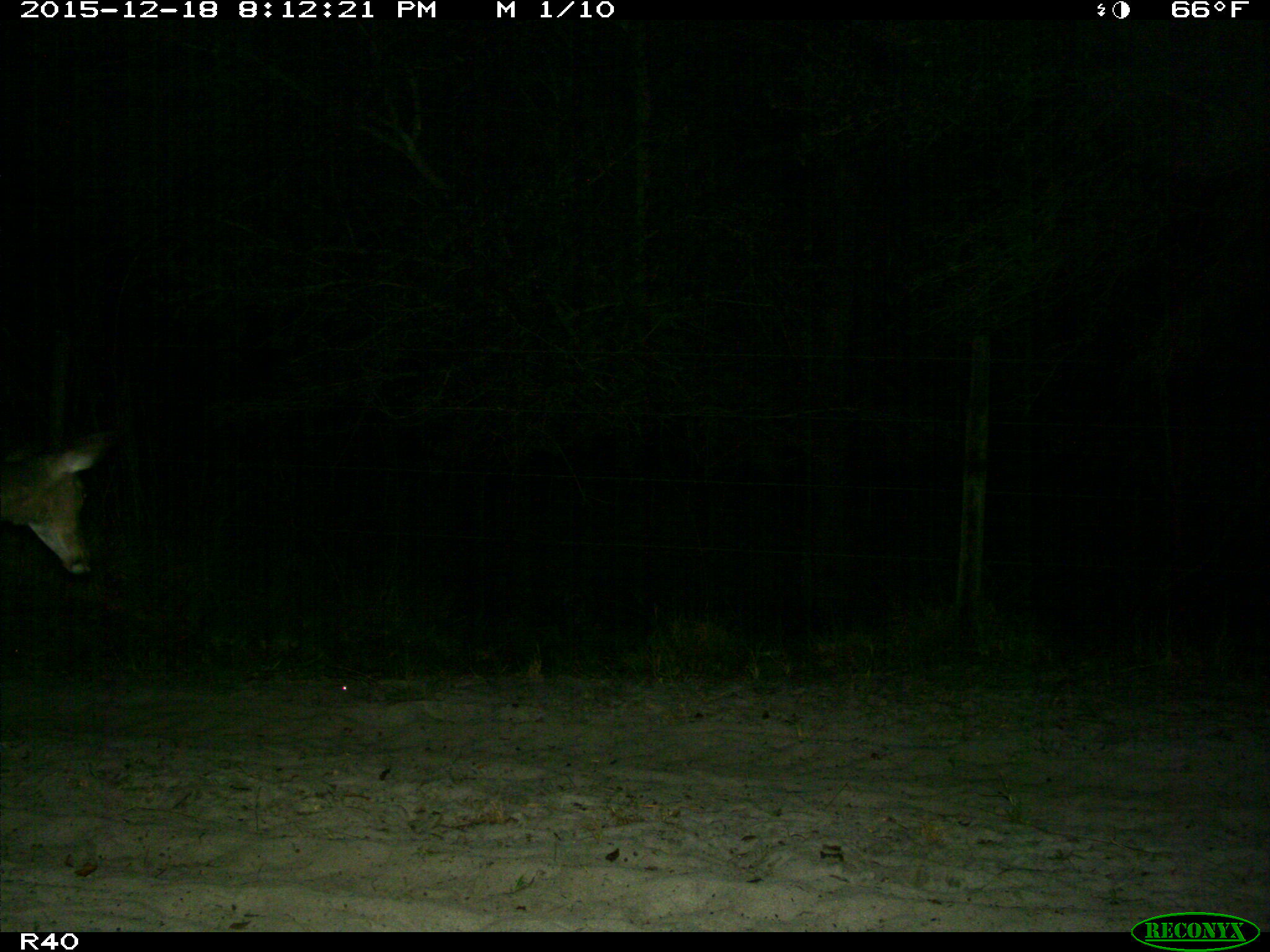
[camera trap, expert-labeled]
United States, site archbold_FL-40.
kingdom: Animalia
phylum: Chordata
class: Mammalia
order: Artiodactyla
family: Cervidae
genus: Odocoileus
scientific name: Odocoileus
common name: deer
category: unidentified deer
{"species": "unidentified deer (deer) (Odocoileus)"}